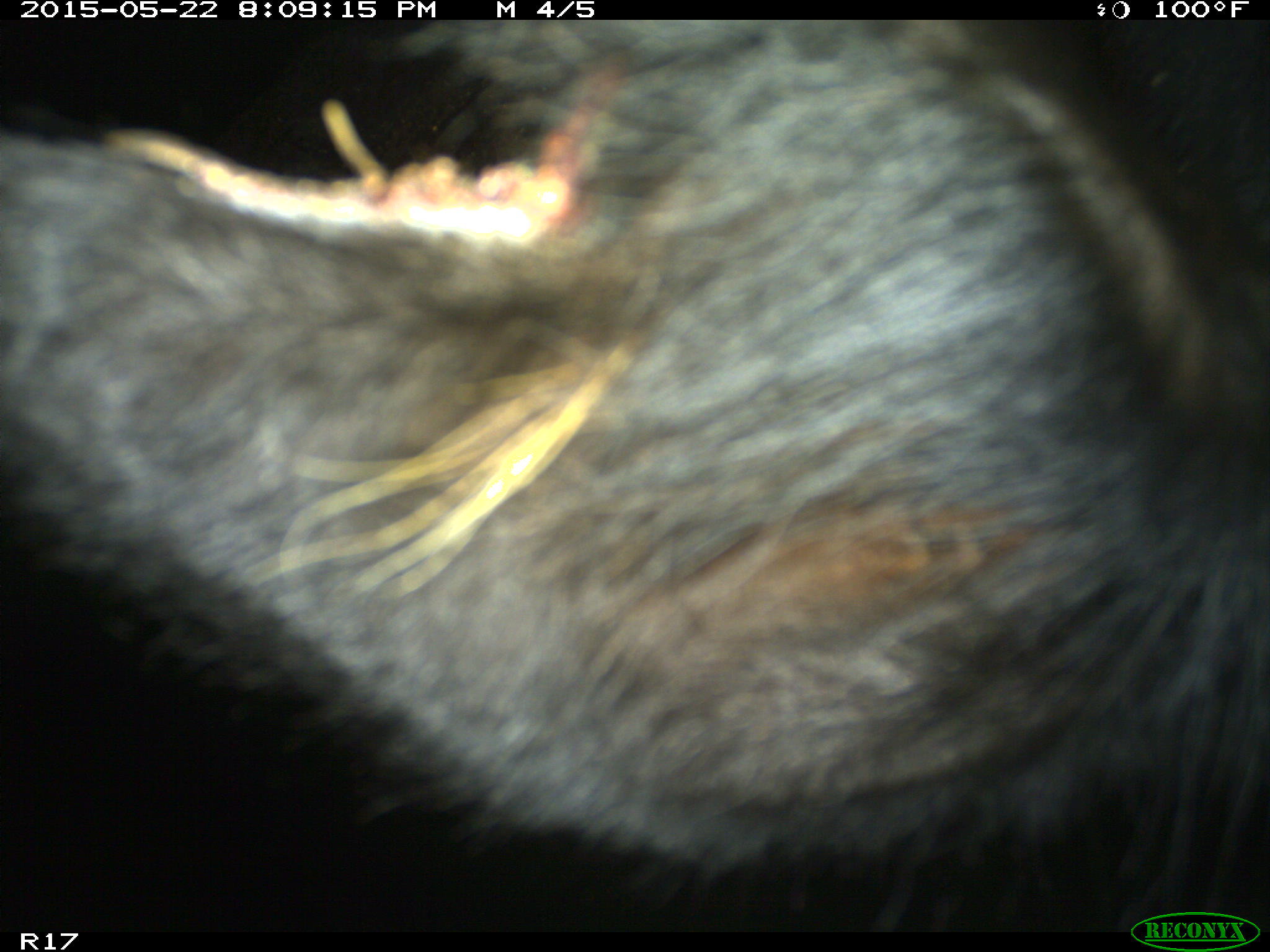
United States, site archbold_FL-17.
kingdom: Animalia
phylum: Chordata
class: Mammalia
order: Artiodactyla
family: Bovidae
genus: Bos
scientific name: Bos taurus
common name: domestic cow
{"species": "Bos taurus (domestic cow)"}